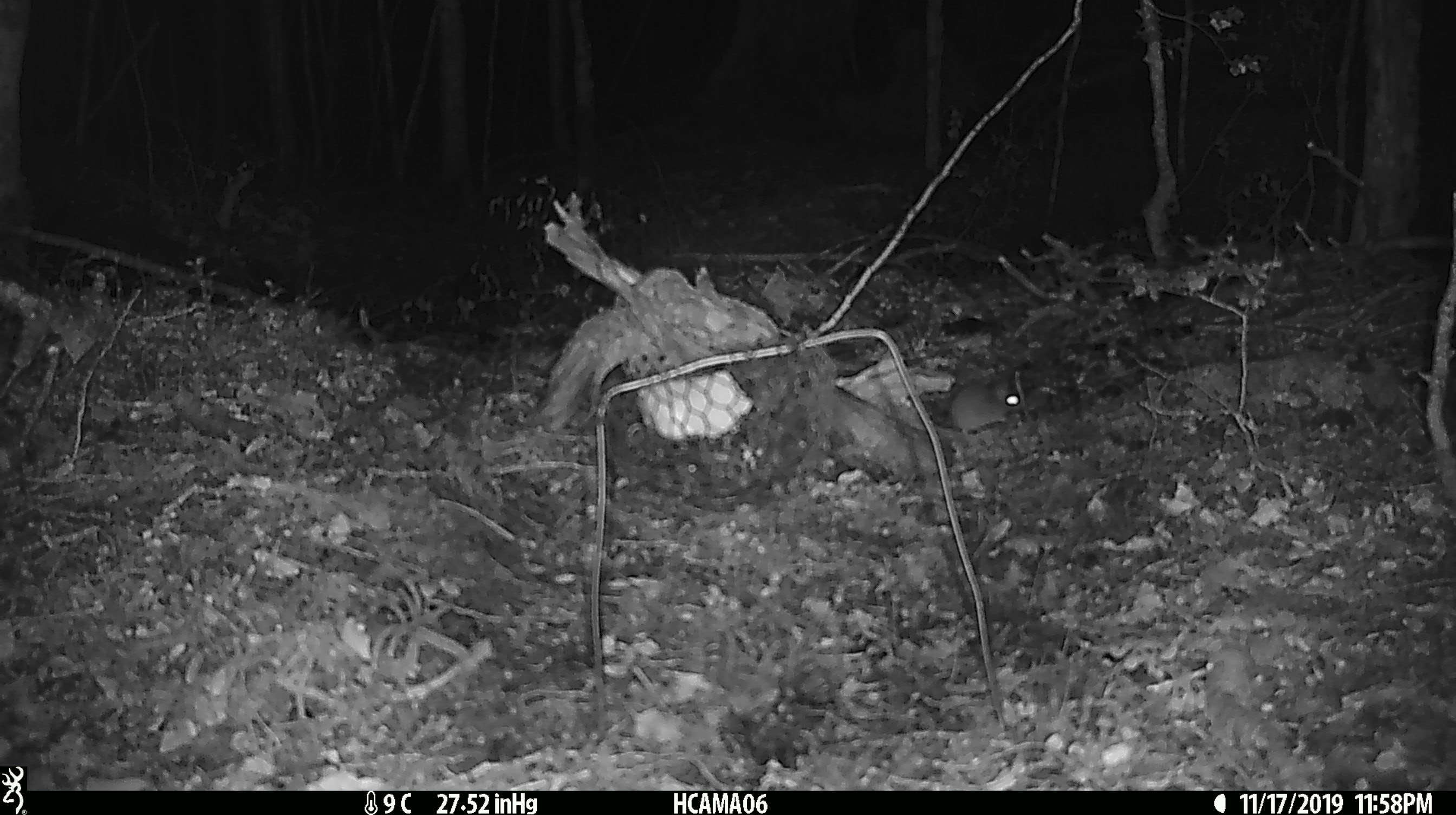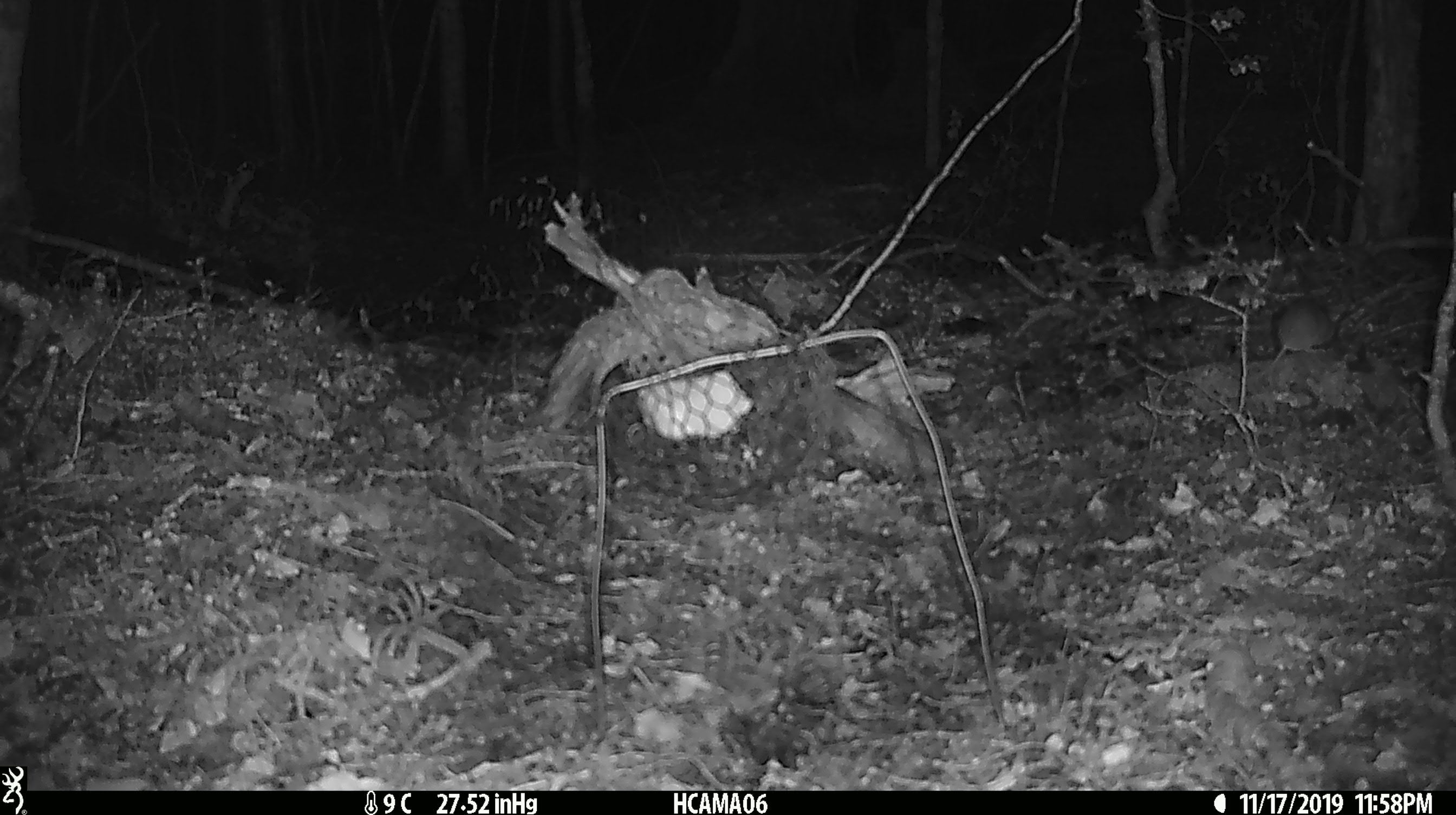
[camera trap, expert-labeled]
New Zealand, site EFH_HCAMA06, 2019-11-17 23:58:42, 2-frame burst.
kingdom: Animalia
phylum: Chordata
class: Mammalia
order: Rodentia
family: Muridae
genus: Mus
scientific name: Mus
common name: mouse